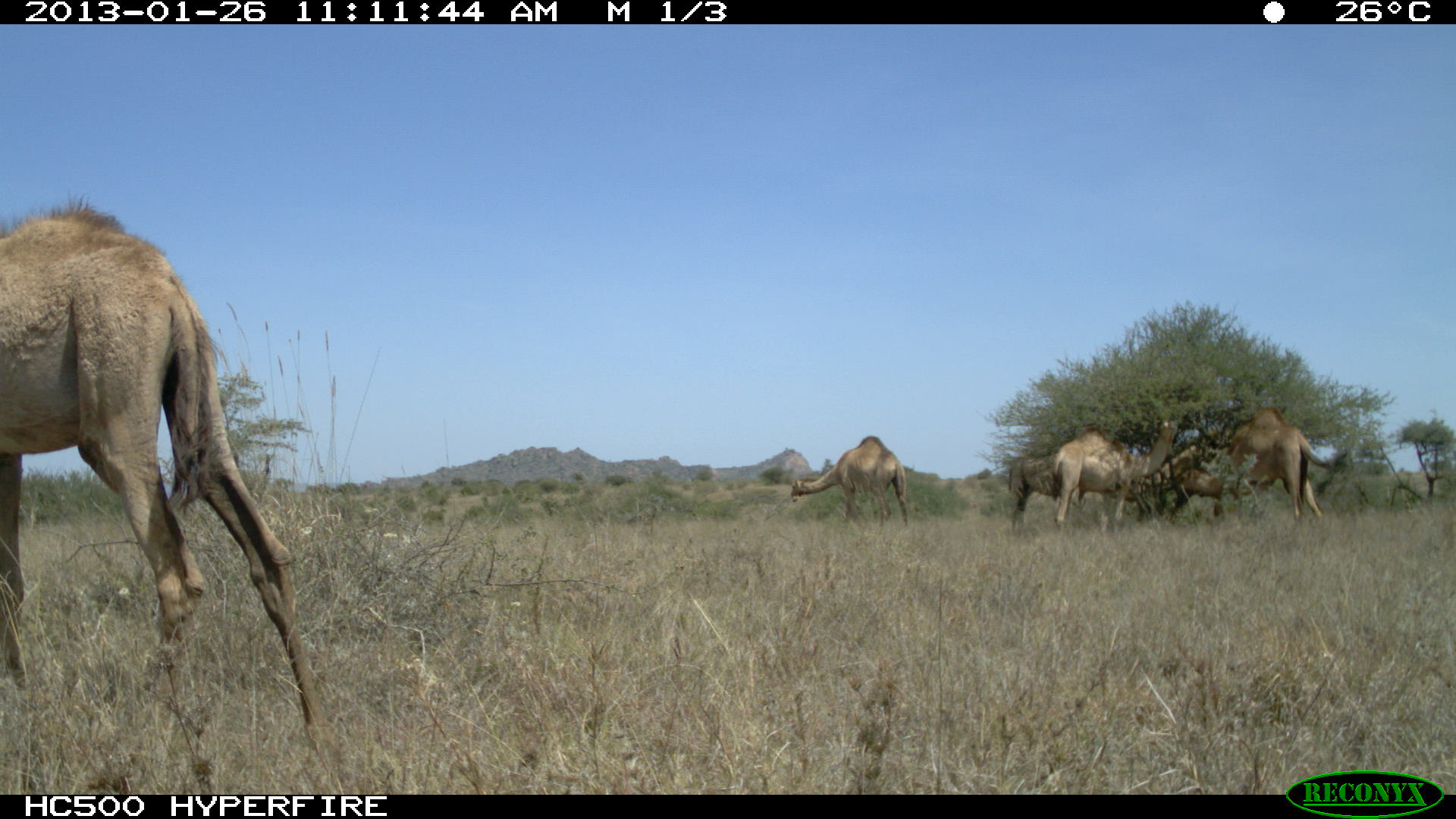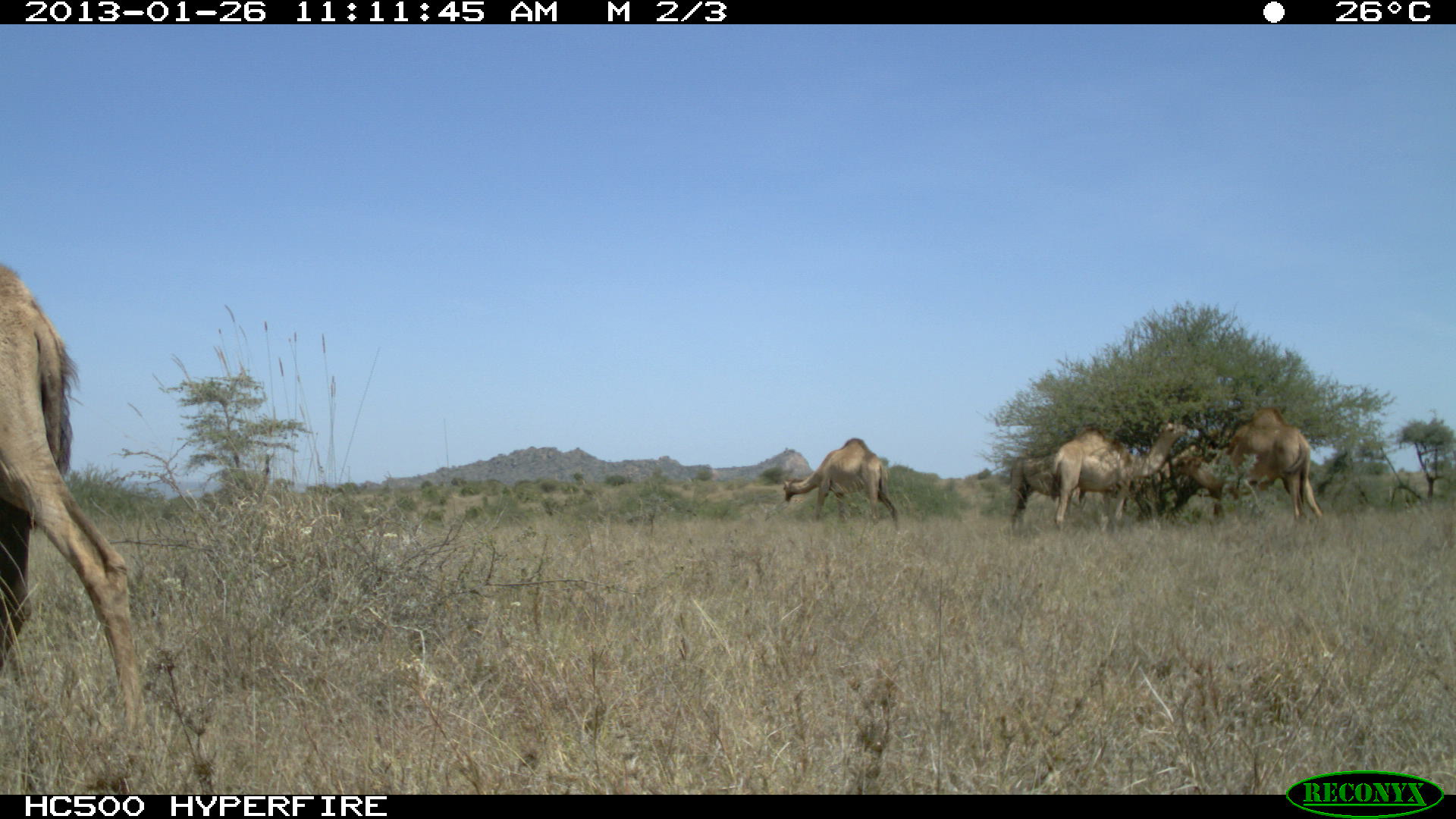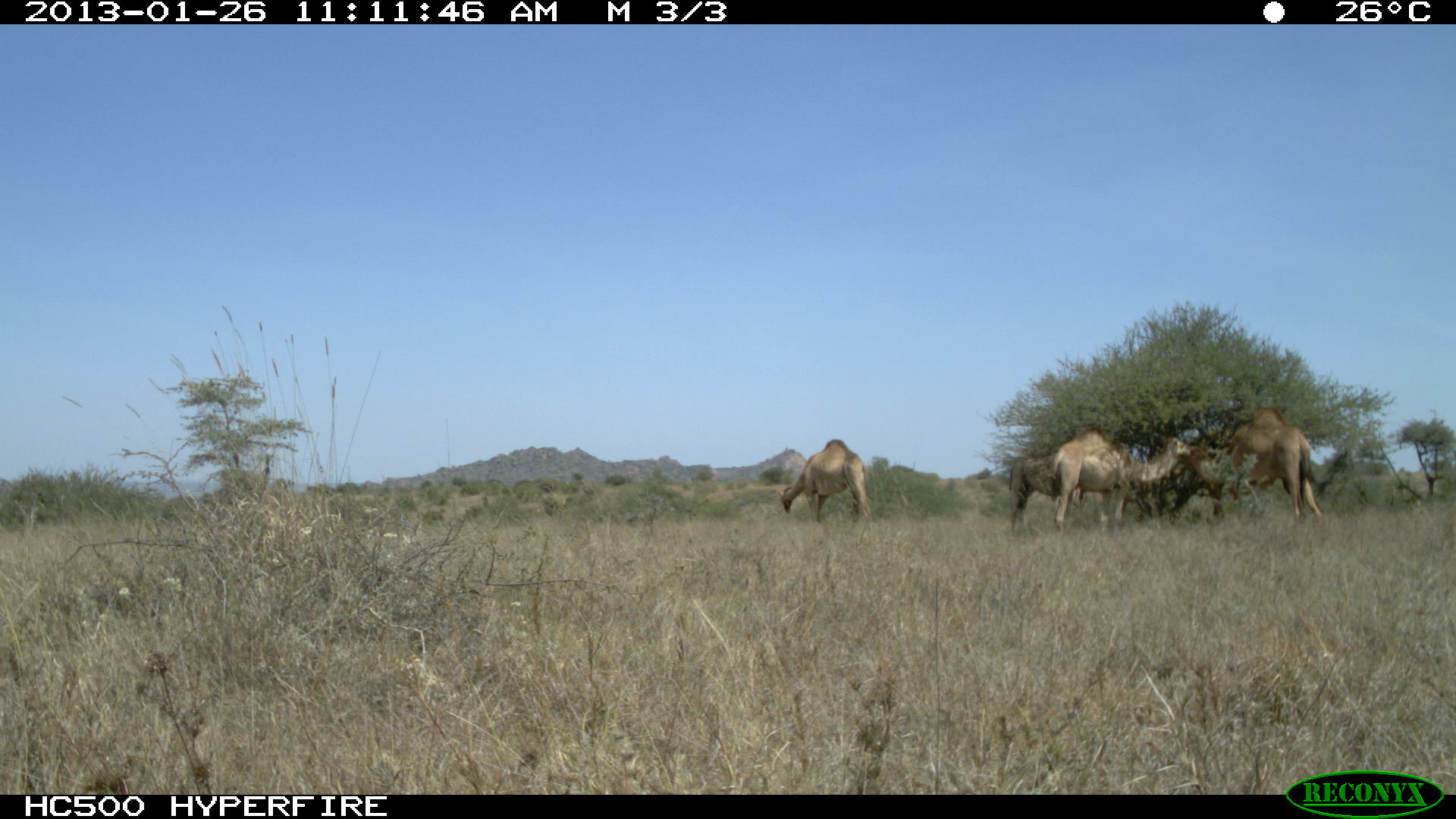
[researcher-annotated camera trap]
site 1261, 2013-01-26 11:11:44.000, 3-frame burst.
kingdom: Animalia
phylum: Chordata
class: Mammalia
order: Artiodactyla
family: Camelidae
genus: Camelus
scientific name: Camelus dromedarius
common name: dromedary camel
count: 6